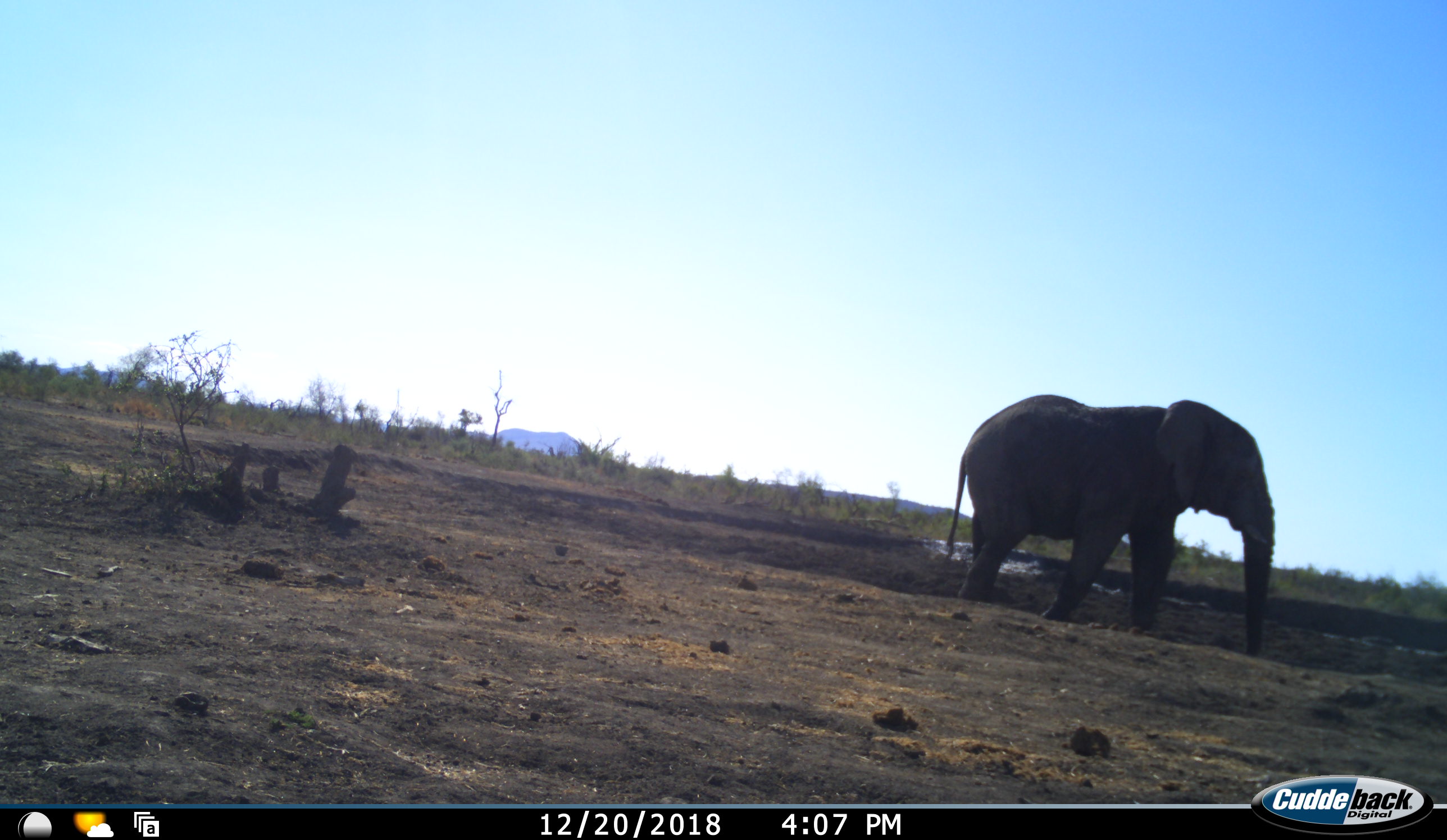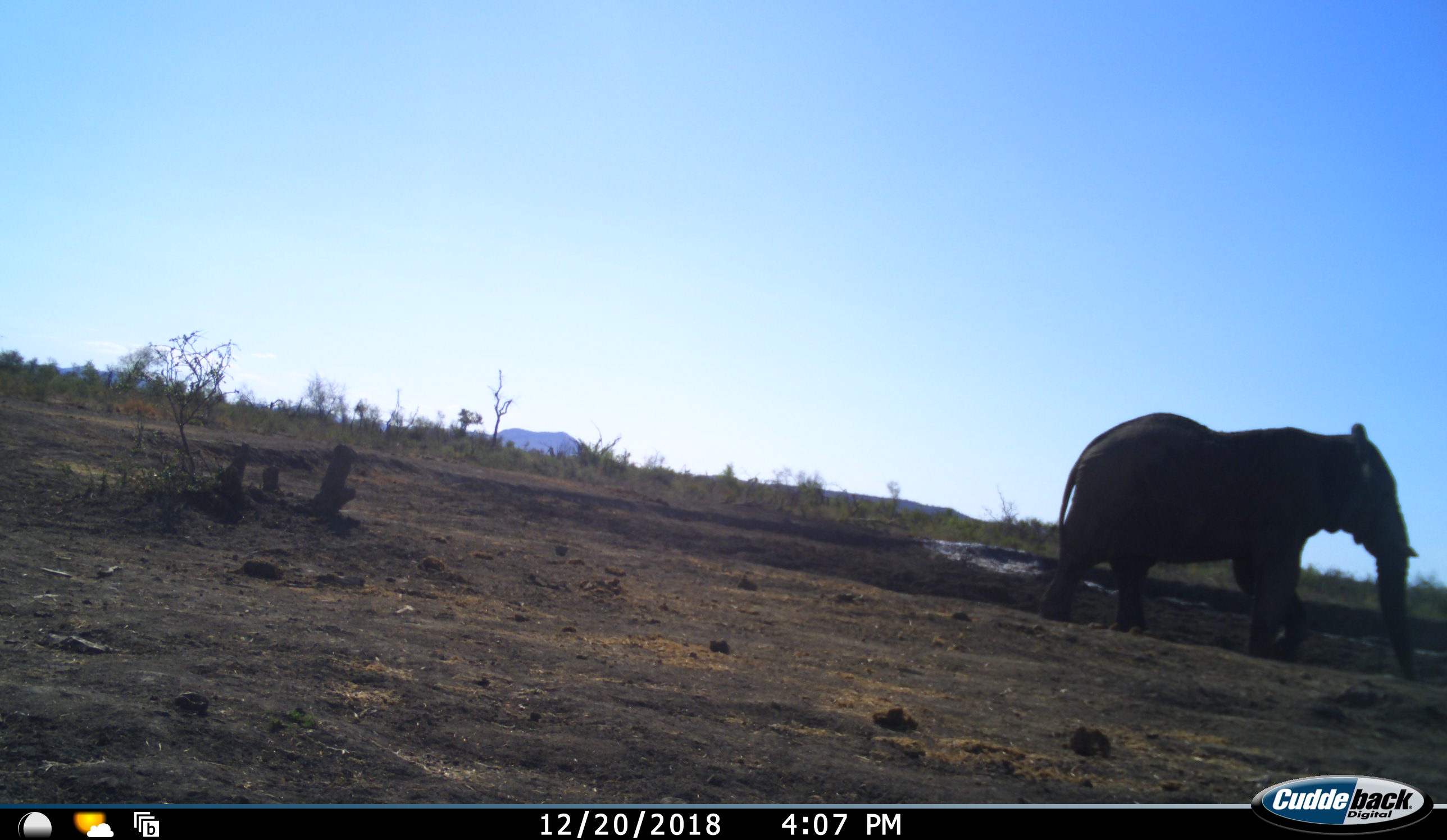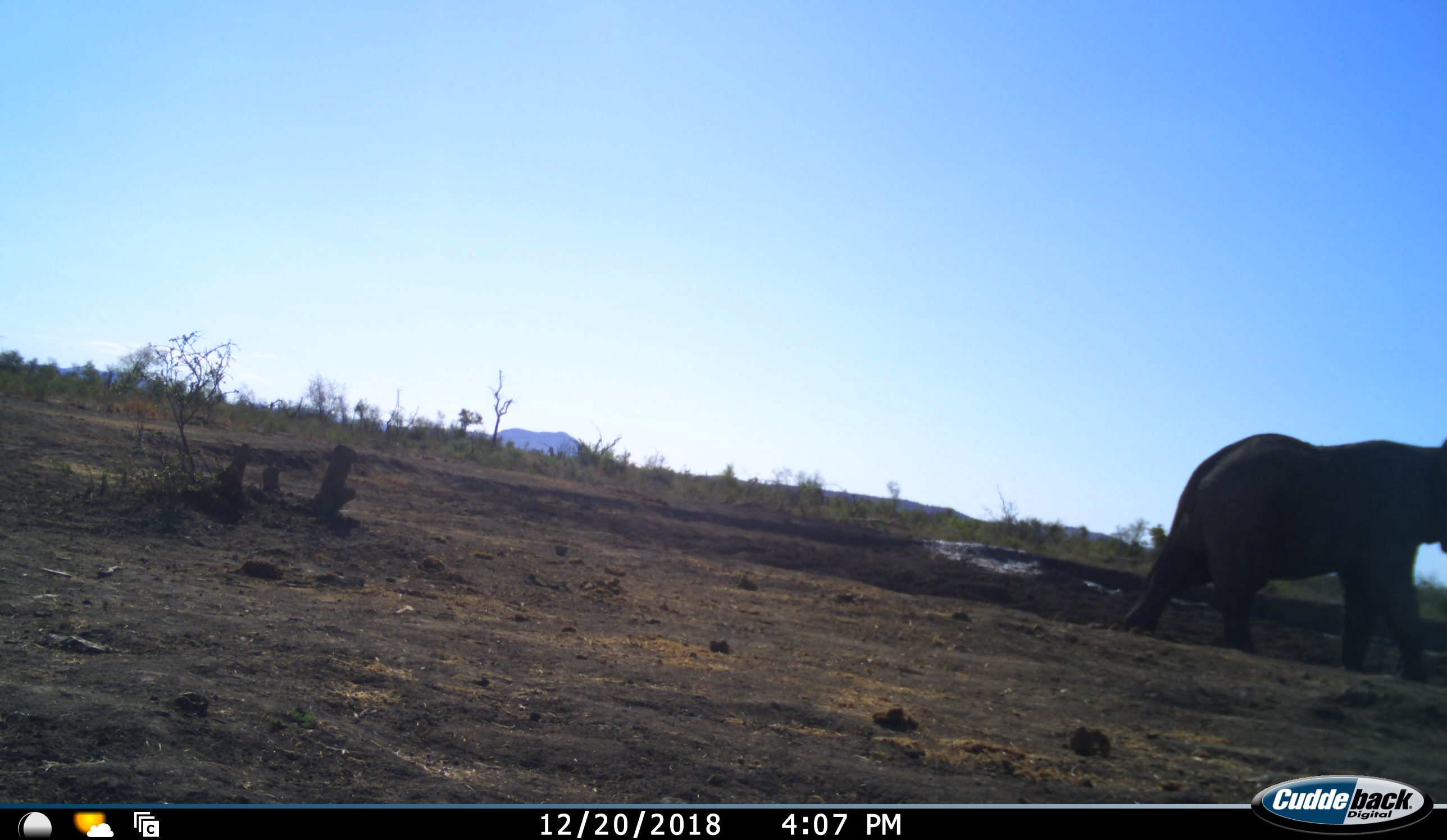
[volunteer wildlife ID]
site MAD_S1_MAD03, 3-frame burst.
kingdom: Animalia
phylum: Chordata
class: Mammalia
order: Proboscidea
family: Elephantidae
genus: Loxodonta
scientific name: Loxodonta africana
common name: african bush elephant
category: elephant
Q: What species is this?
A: Elephant (african bush elephant) (Loxodonta africana).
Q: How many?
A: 1.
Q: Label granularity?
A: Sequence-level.